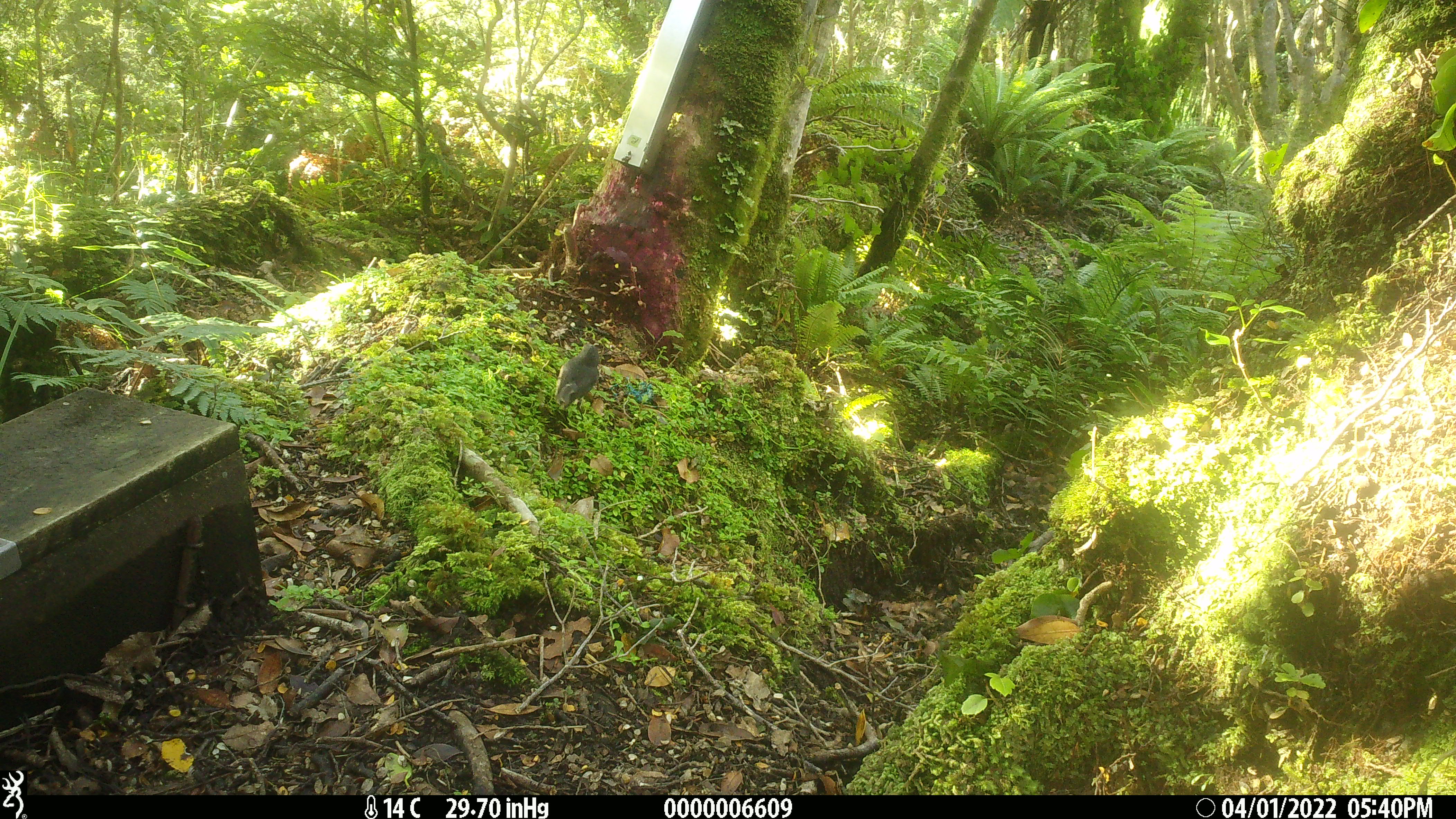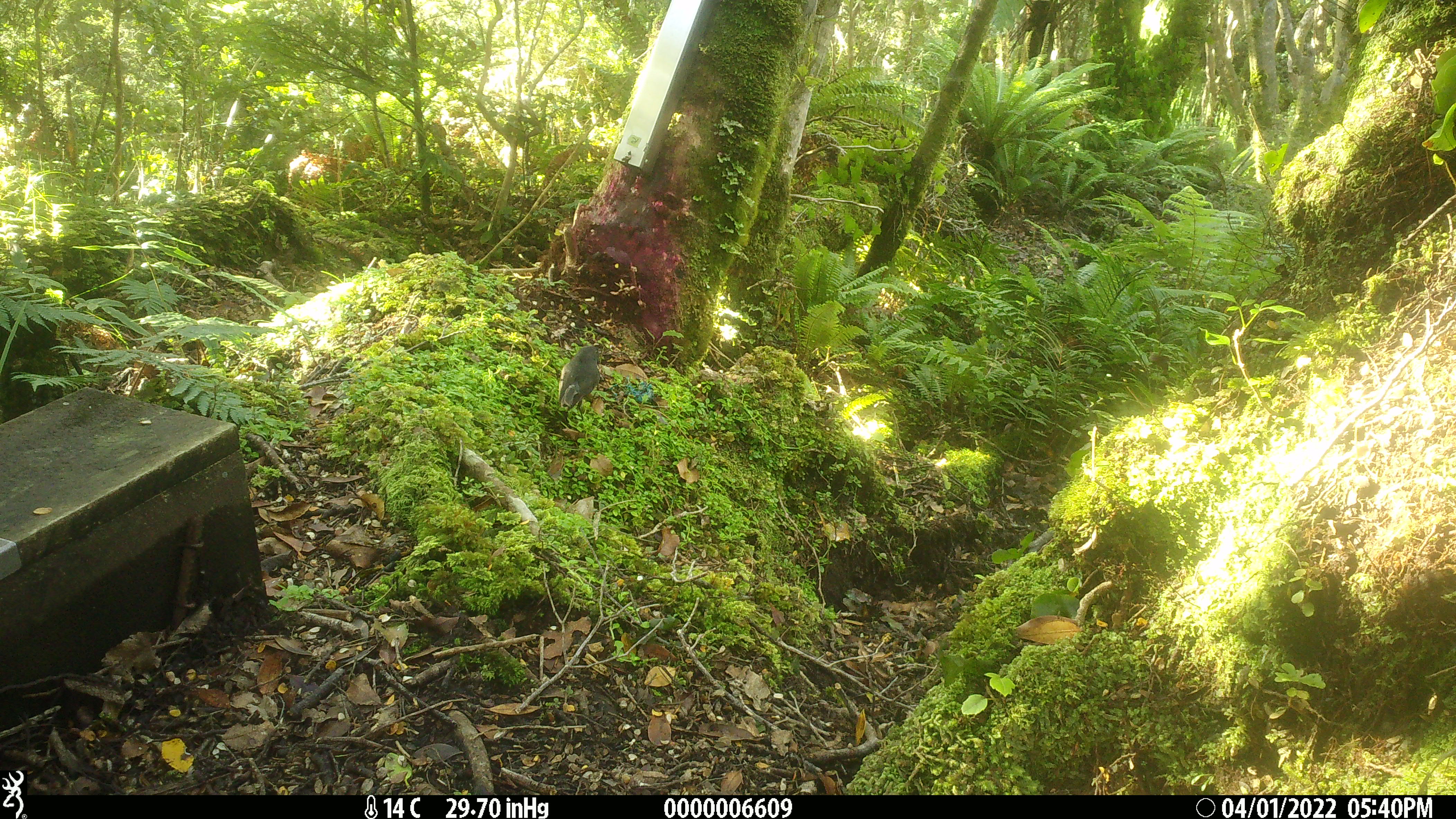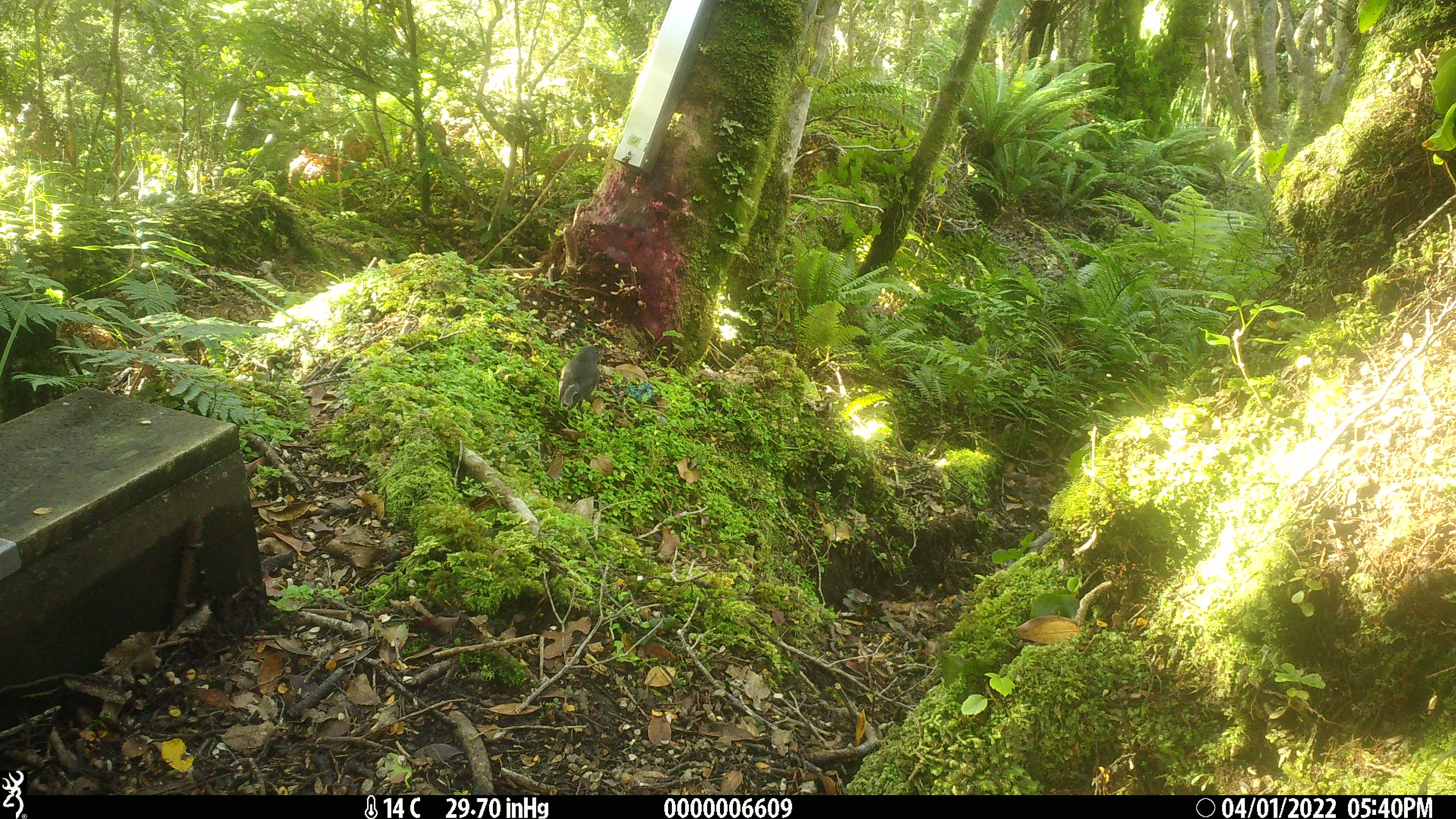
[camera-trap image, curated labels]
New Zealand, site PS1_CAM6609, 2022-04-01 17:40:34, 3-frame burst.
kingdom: Animalia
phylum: Chordata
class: Aves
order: Passeriformes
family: Petroicidae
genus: Petroica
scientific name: Petroica australis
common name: new zealand robin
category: robin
Robin (new zealand robin) (Petroica australis).